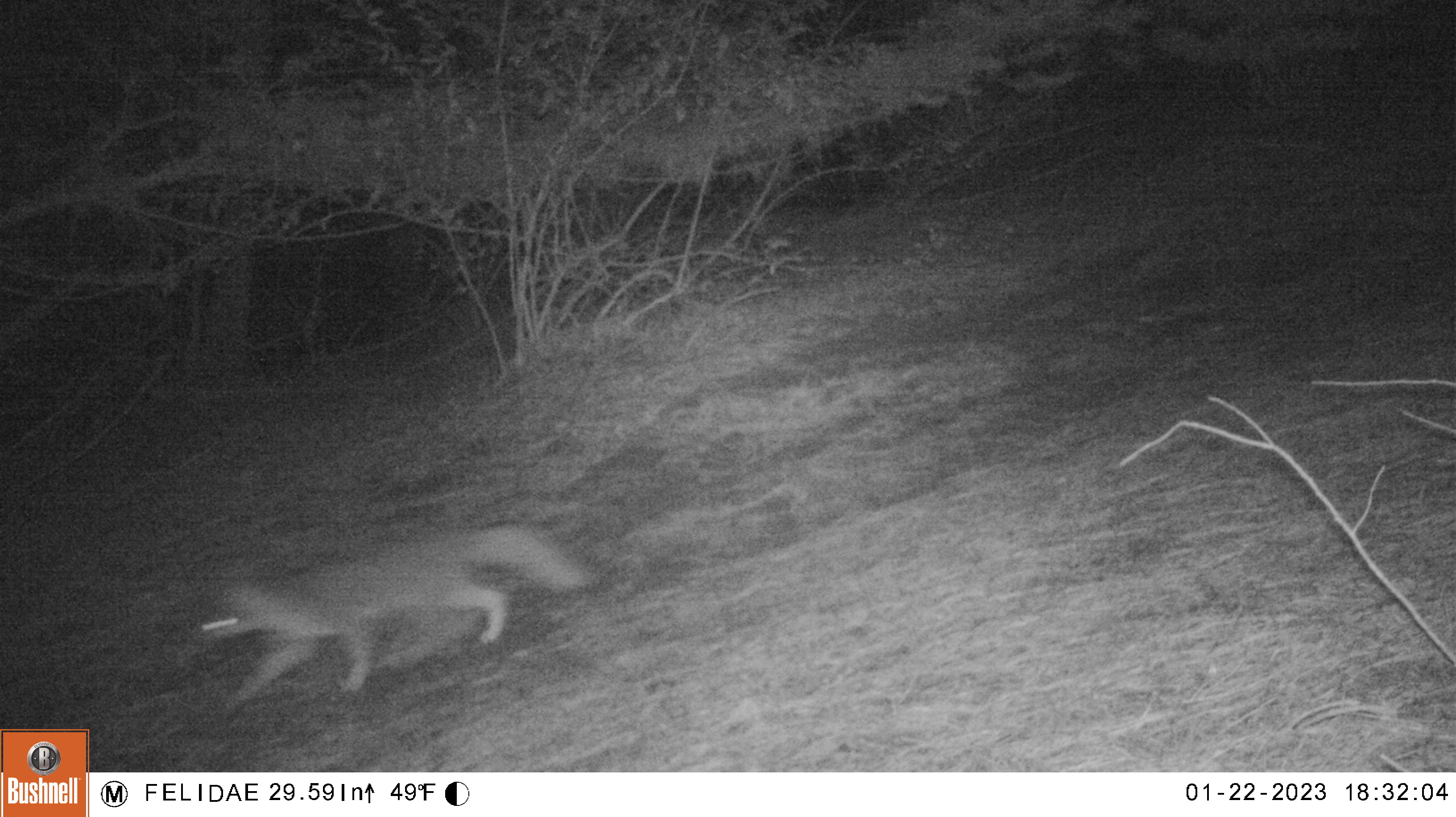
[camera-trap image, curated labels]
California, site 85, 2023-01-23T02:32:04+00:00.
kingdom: Animalia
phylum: Chordata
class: Mammalia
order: Carnivora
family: Canidae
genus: Urocyon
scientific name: Urocyon cinereoargenteus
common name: gray fox